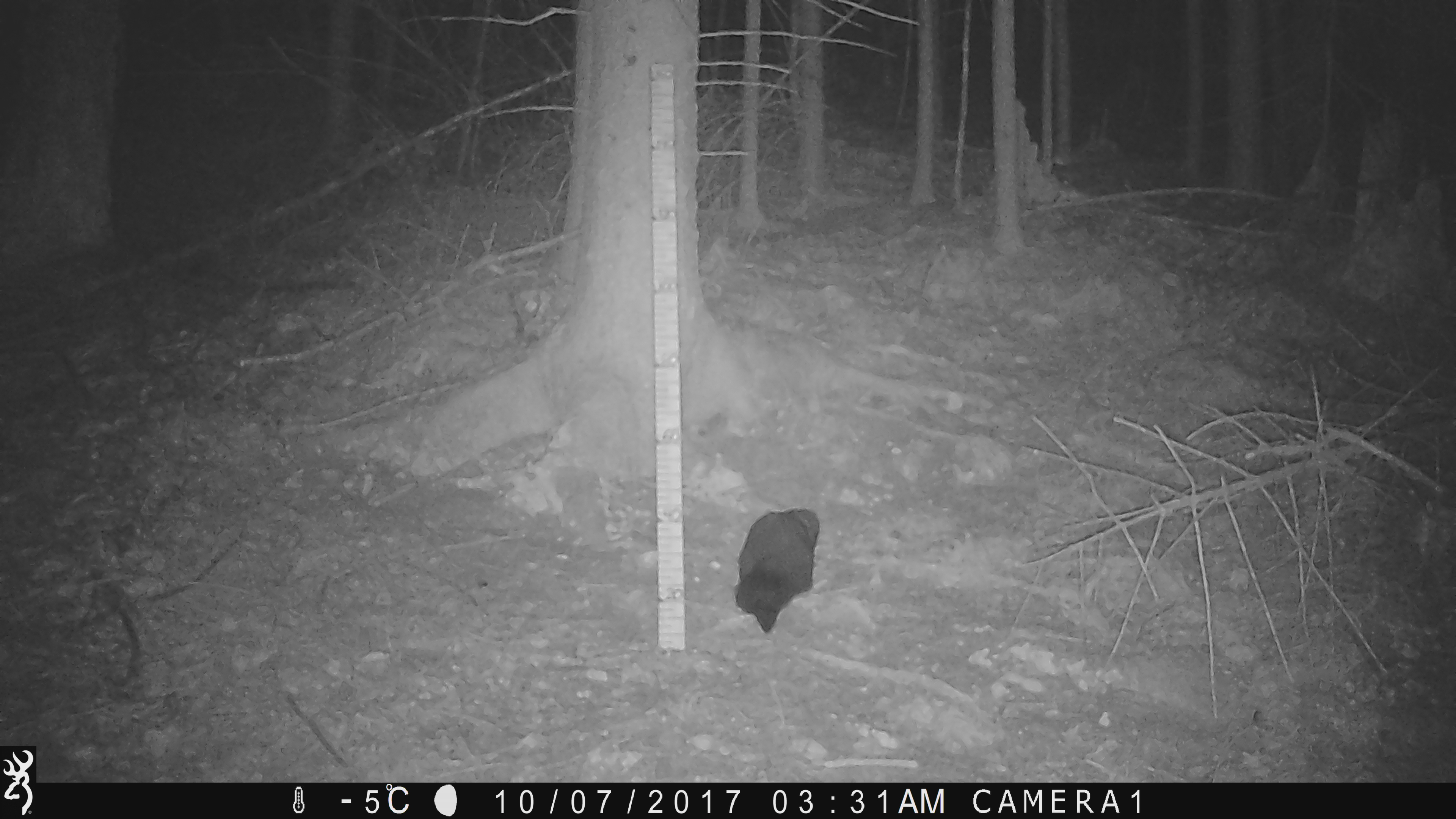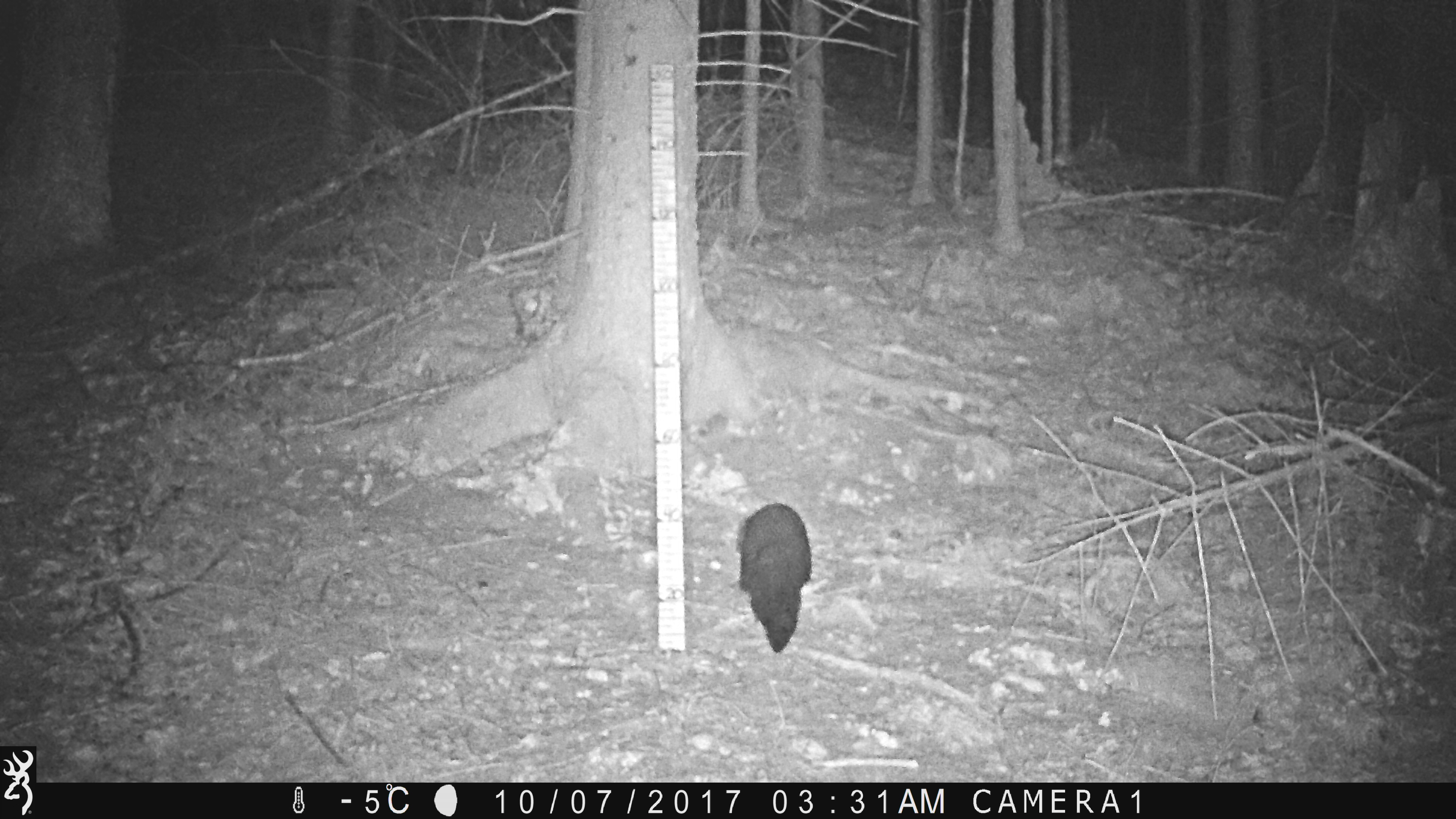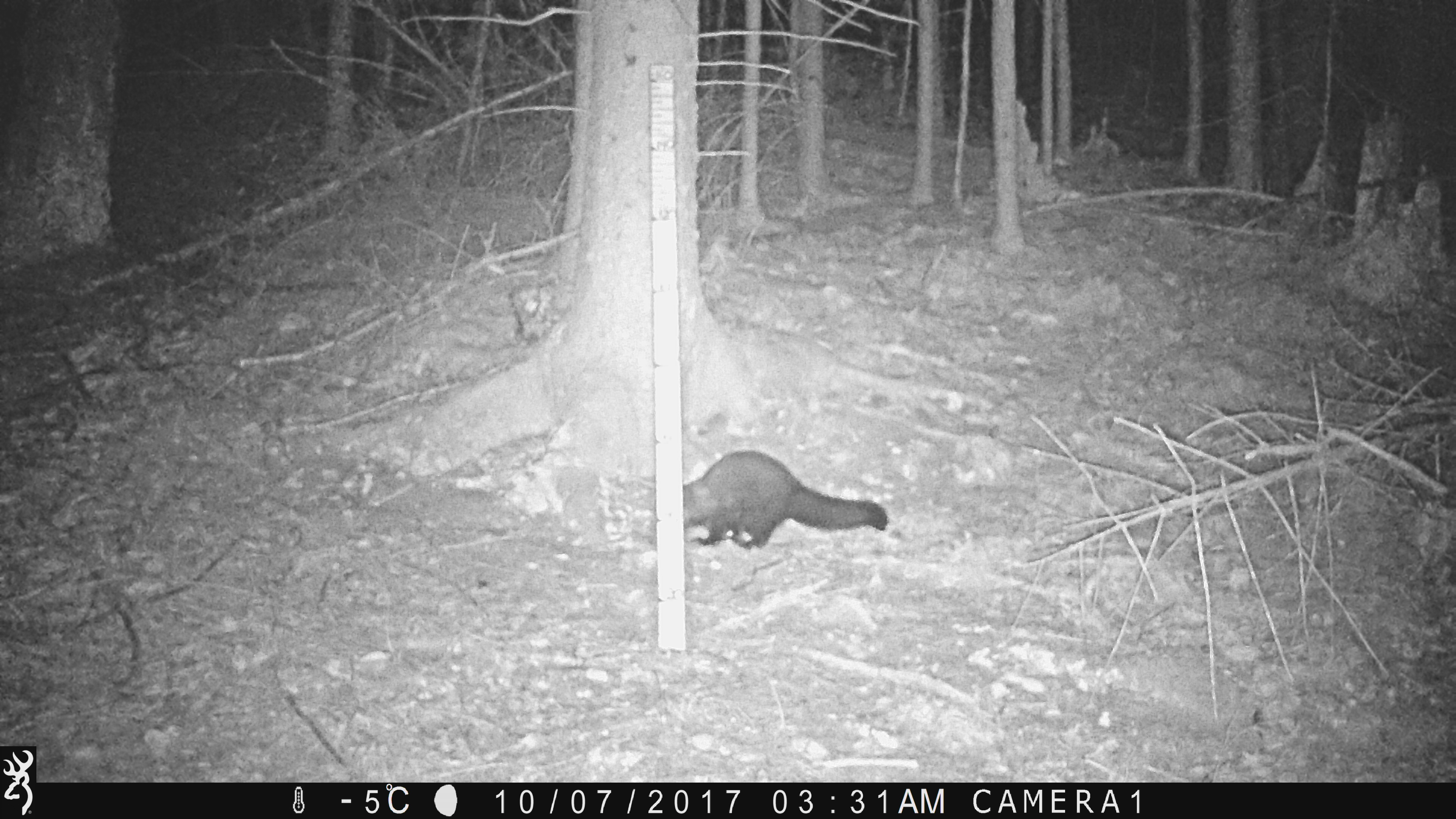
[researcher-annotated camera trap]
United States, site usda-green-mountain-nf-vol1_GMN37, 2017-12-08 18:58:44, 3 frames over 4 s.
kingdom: Animalia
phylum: Chordata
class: Mammalia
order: Carnivora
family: Mustelidae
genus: Pekania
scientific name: Pekania pennanti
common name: fisher